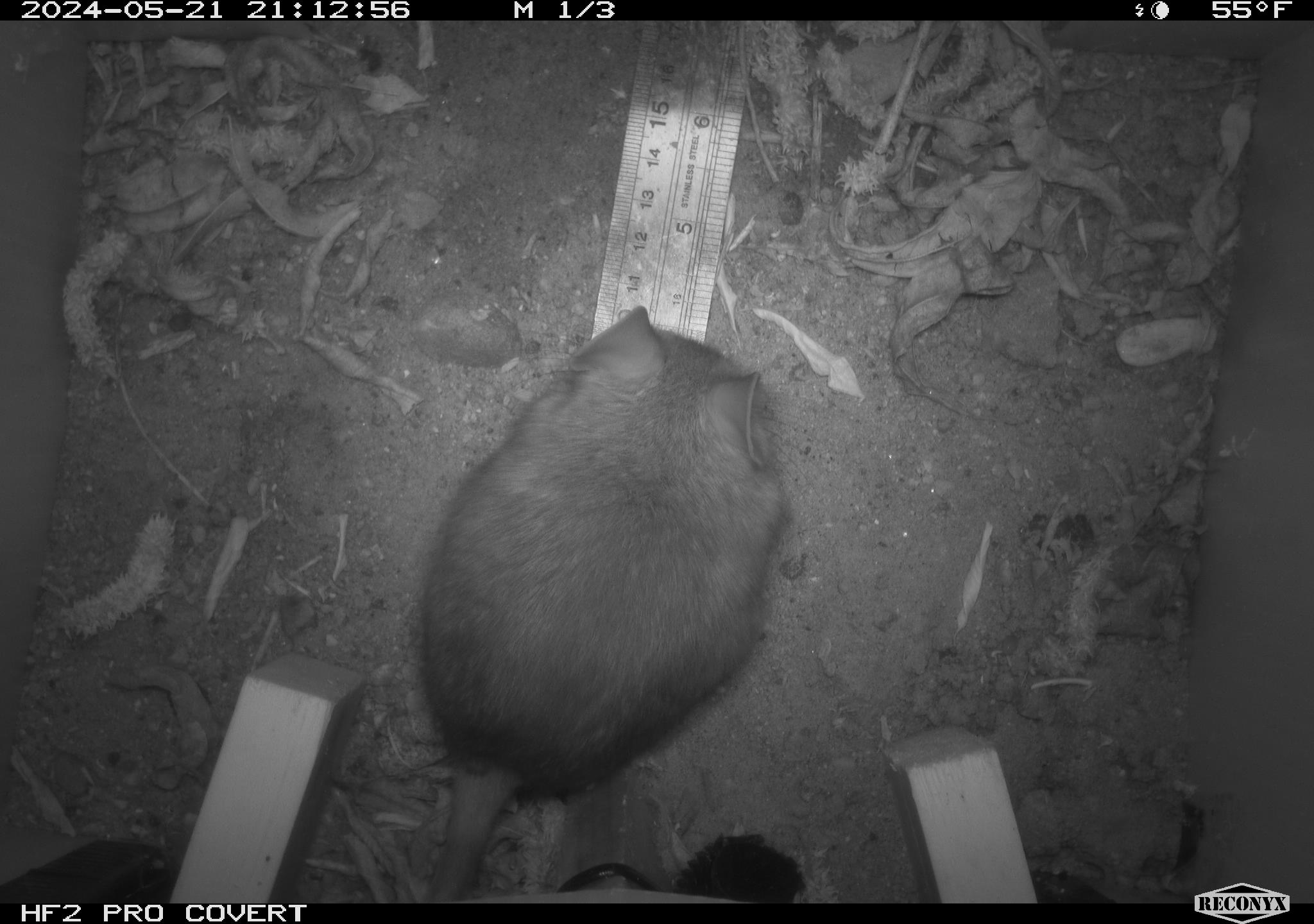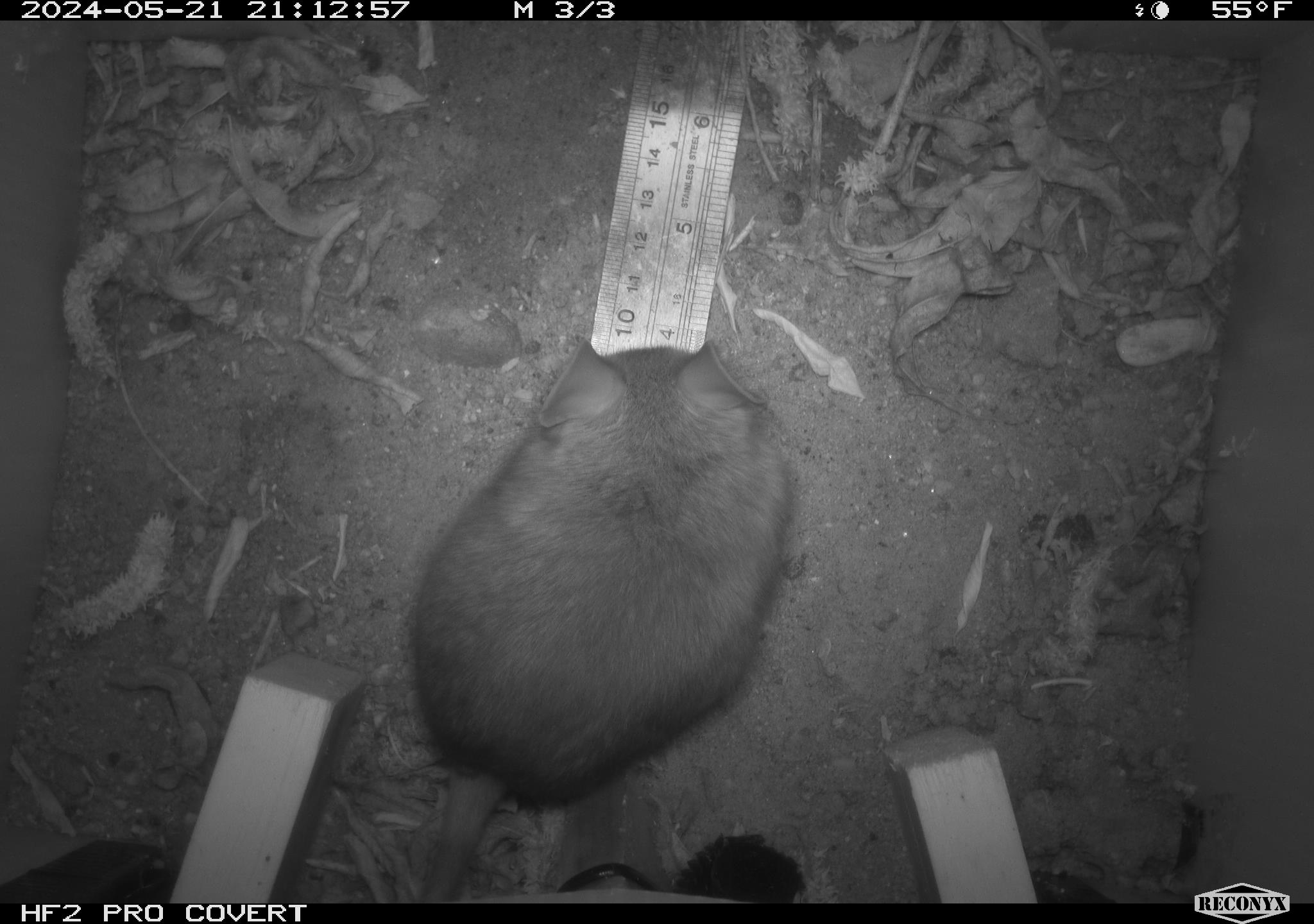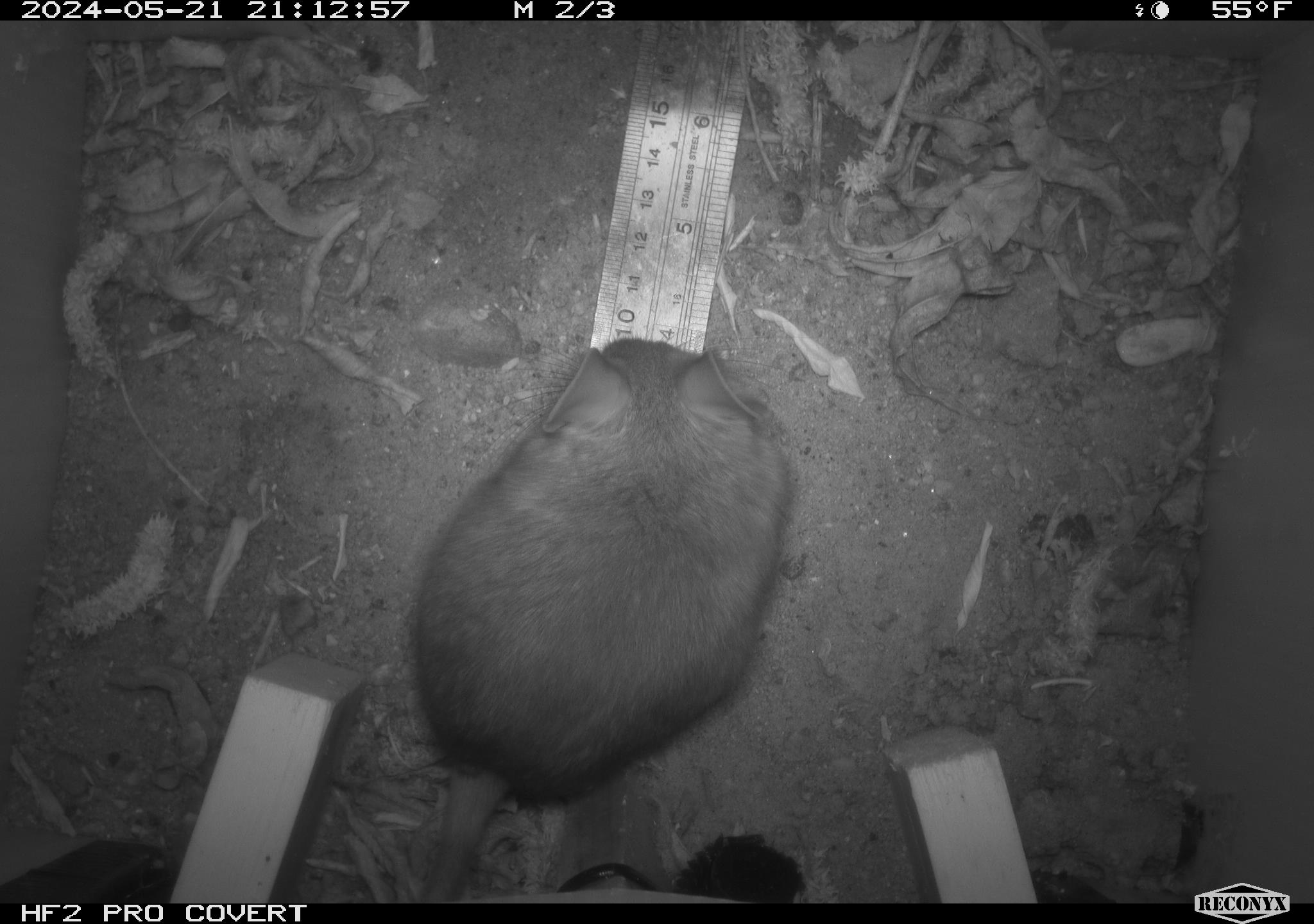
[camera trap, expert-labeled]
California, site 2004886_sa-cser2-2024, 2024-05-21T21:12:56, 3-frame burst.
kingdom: Animalia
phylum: Chordata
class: Mammalia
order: Rodentia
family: Muridae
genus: Rattus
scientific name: Rattus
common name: rat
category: rattus species